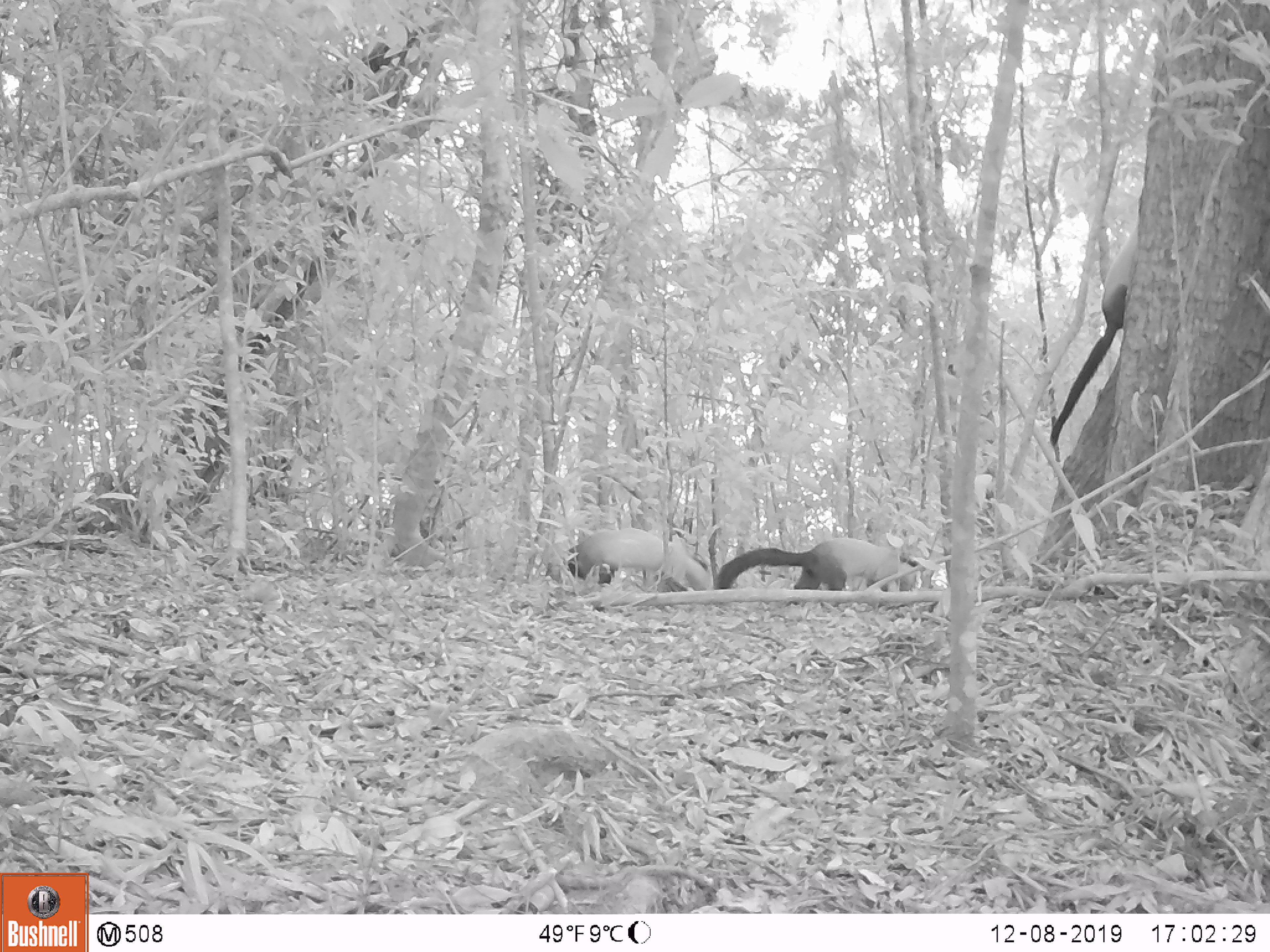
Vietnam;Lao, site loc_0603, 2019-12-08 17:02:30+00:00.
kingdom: Animalia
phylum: Chordata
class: Mammalia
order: Carnivora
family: Mustelidae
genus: Martes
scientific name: Martes flavigula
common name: yellow-throated marten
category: yellow throated marten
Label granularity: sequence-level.